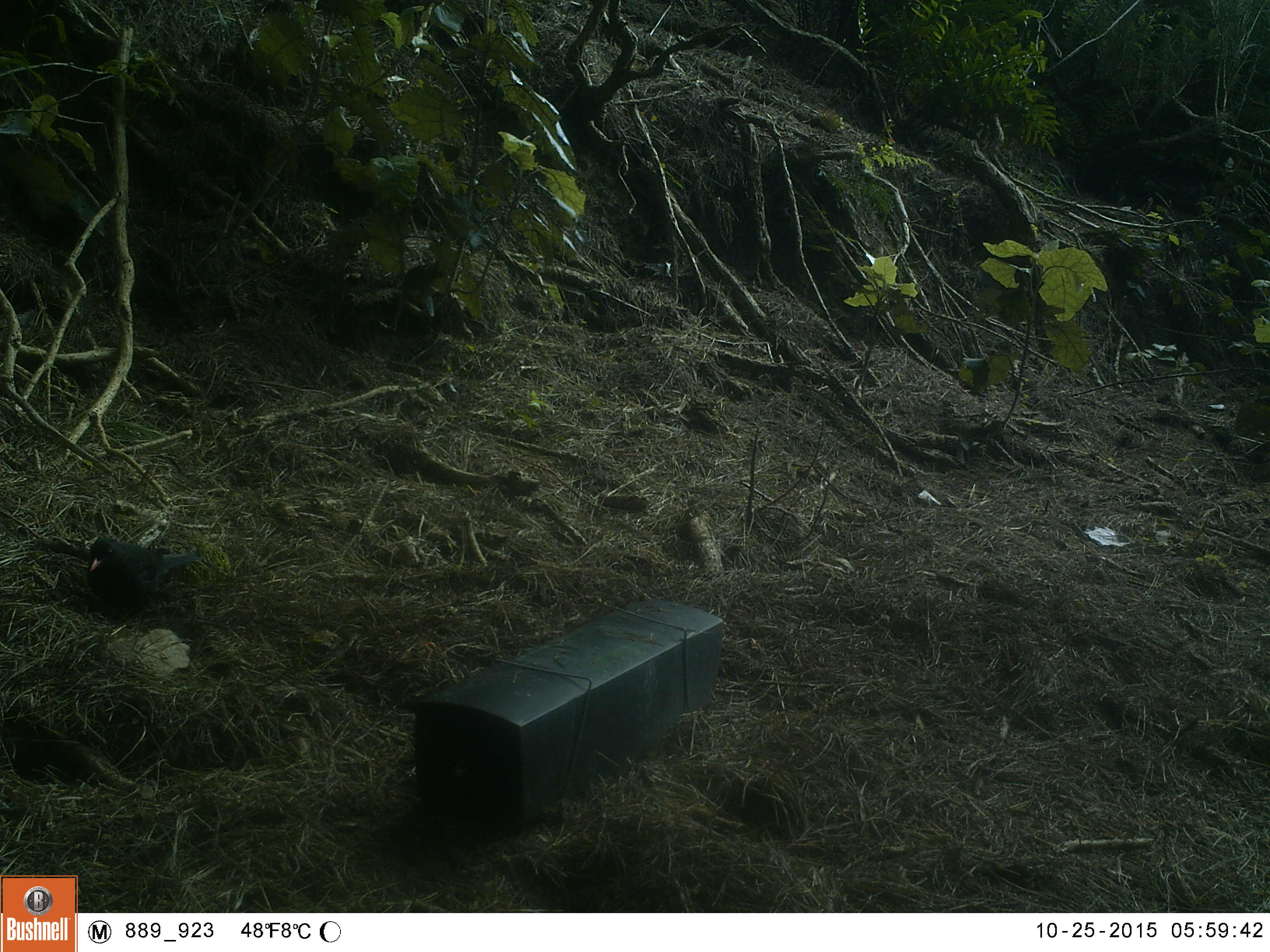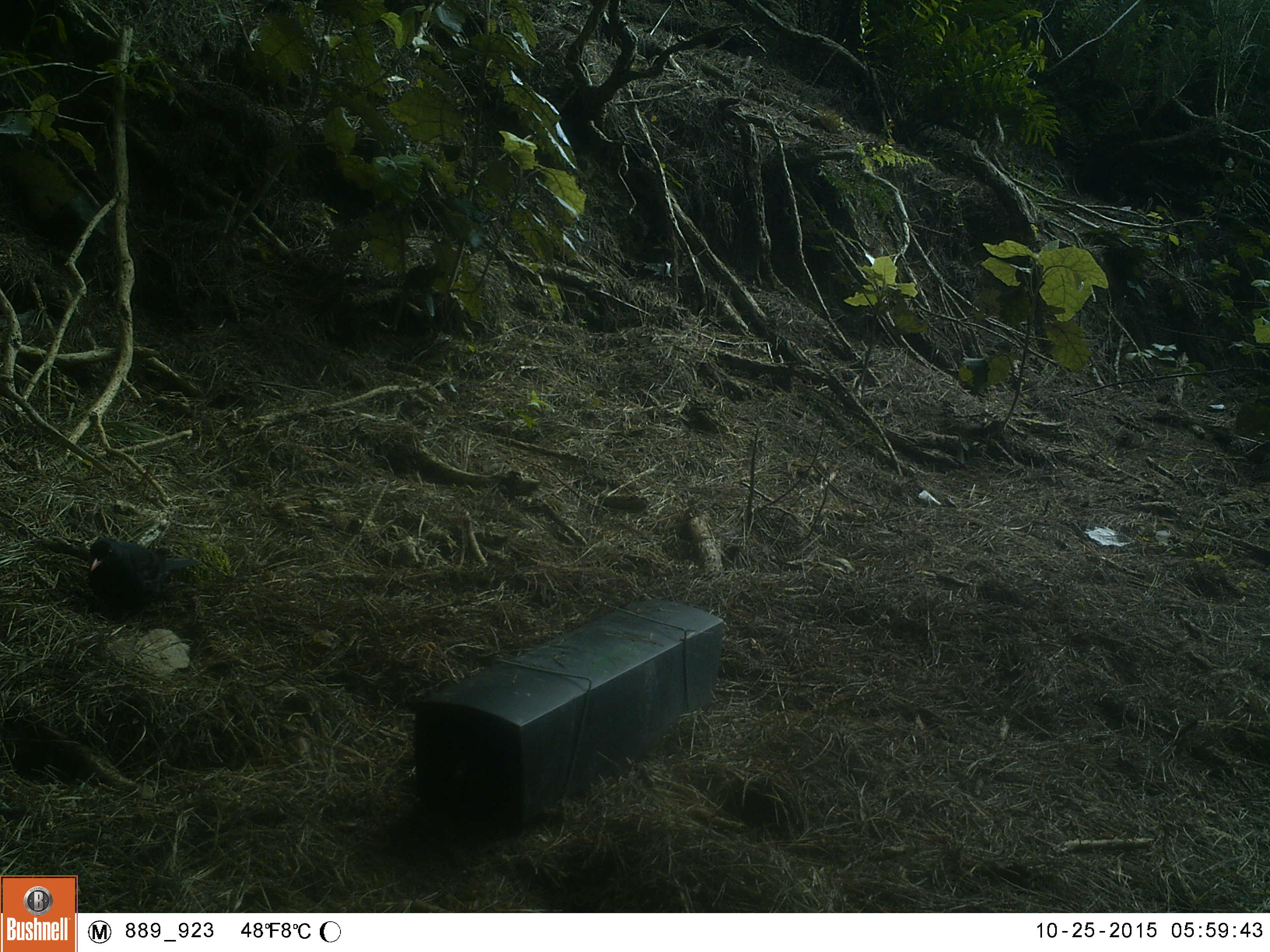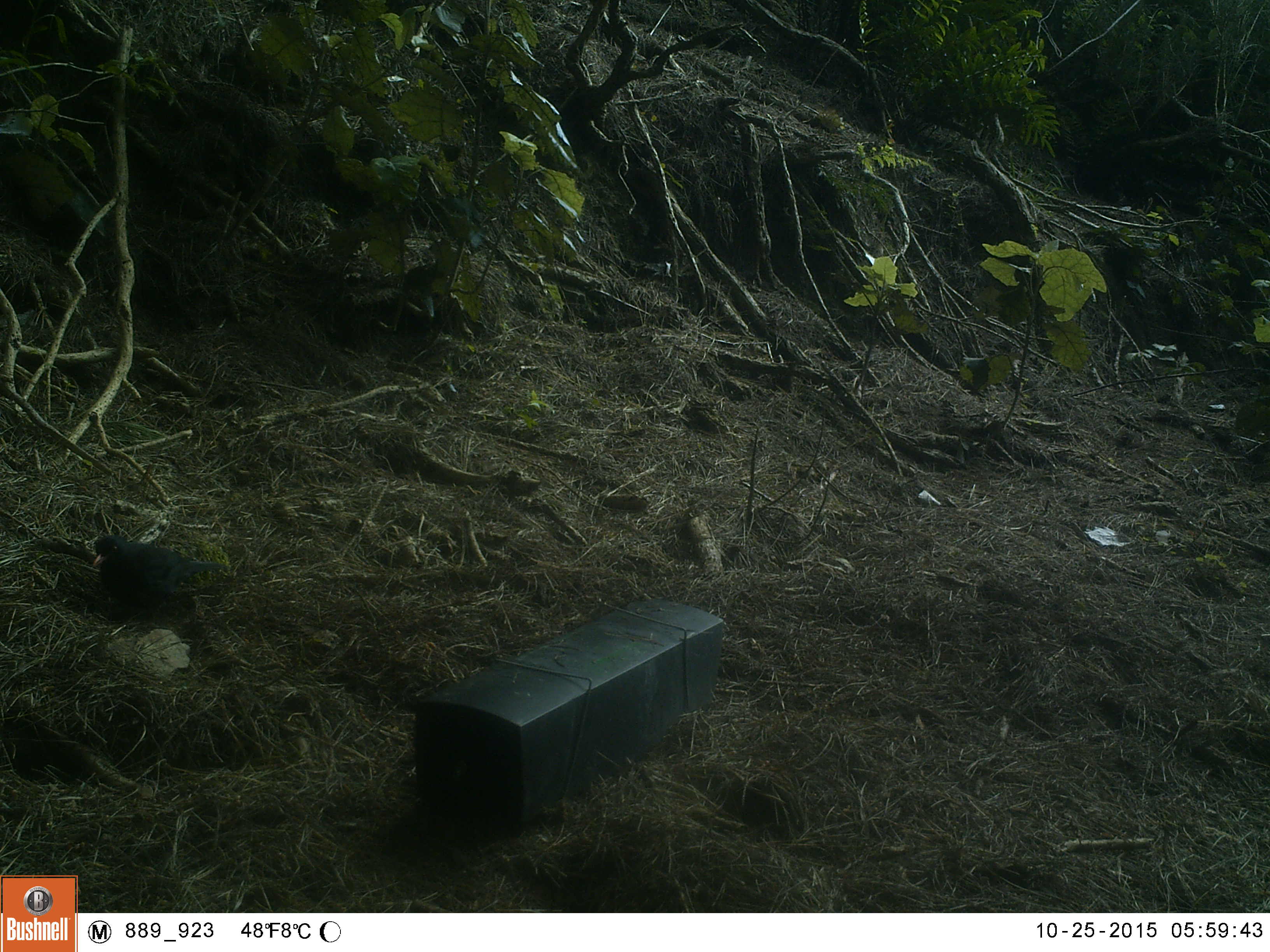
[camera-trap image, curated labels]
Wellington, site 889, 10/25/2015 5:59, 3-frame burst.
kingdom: Animalia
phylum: Chordata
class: Aves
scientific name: Aves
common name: bird